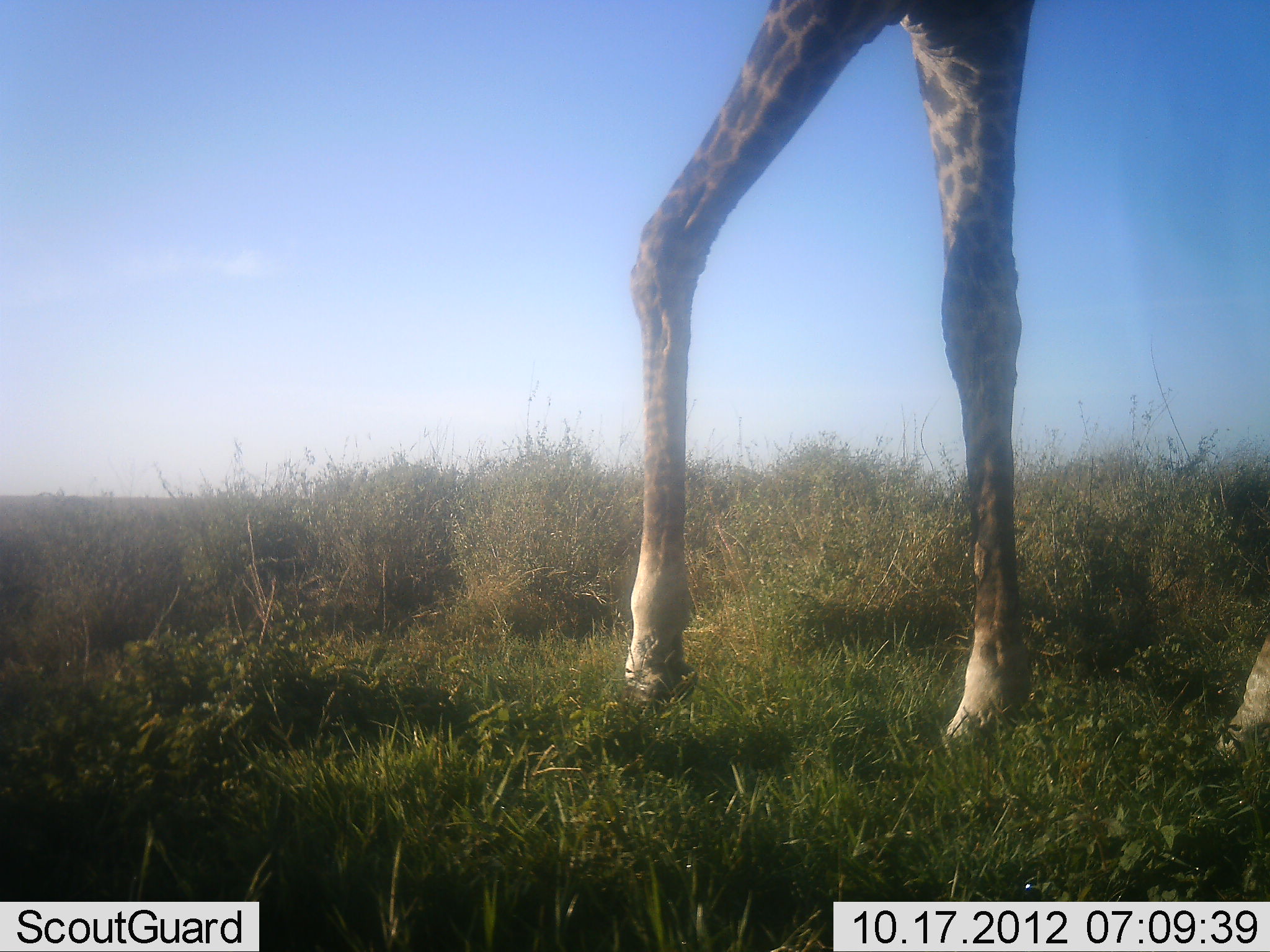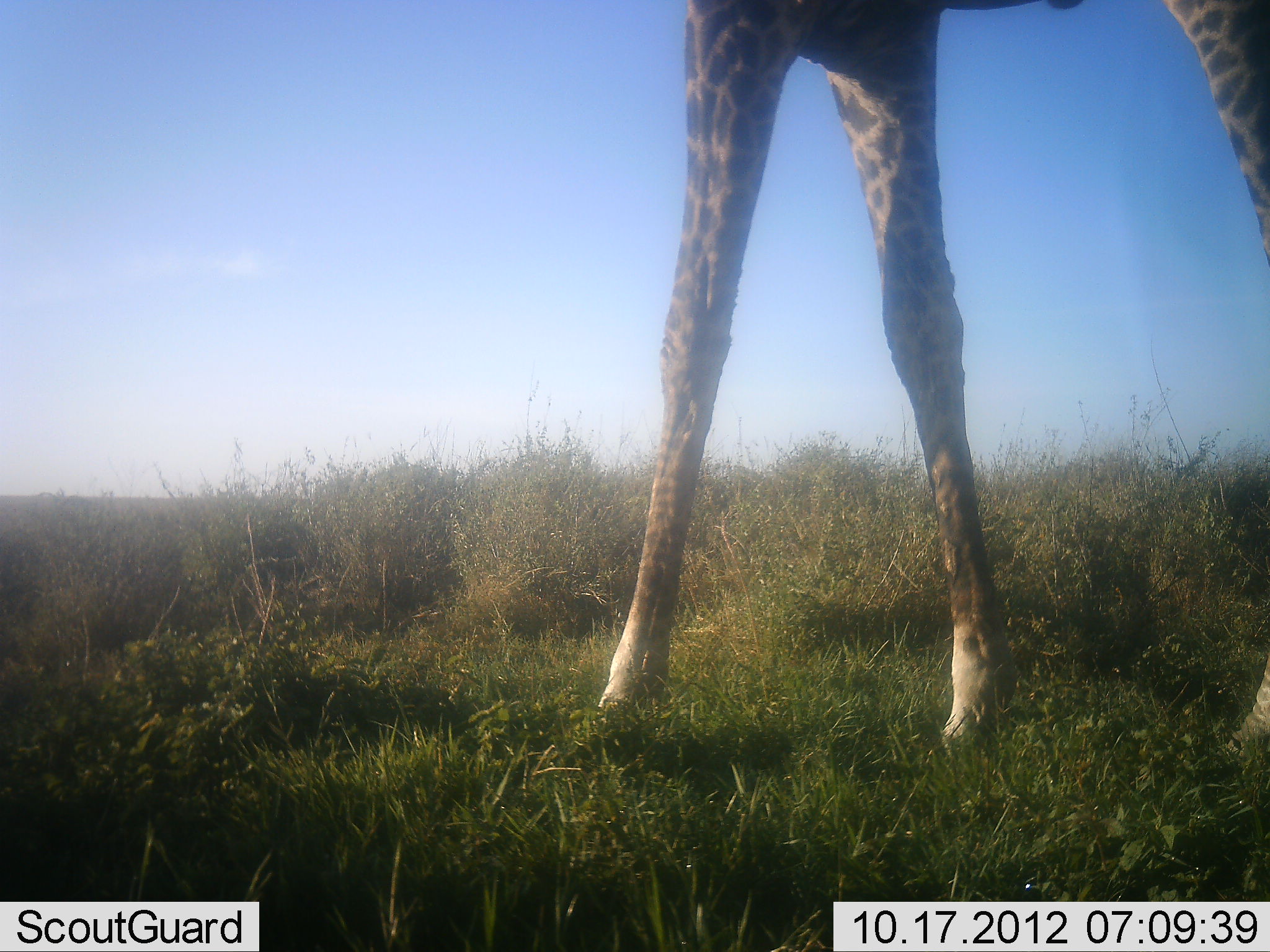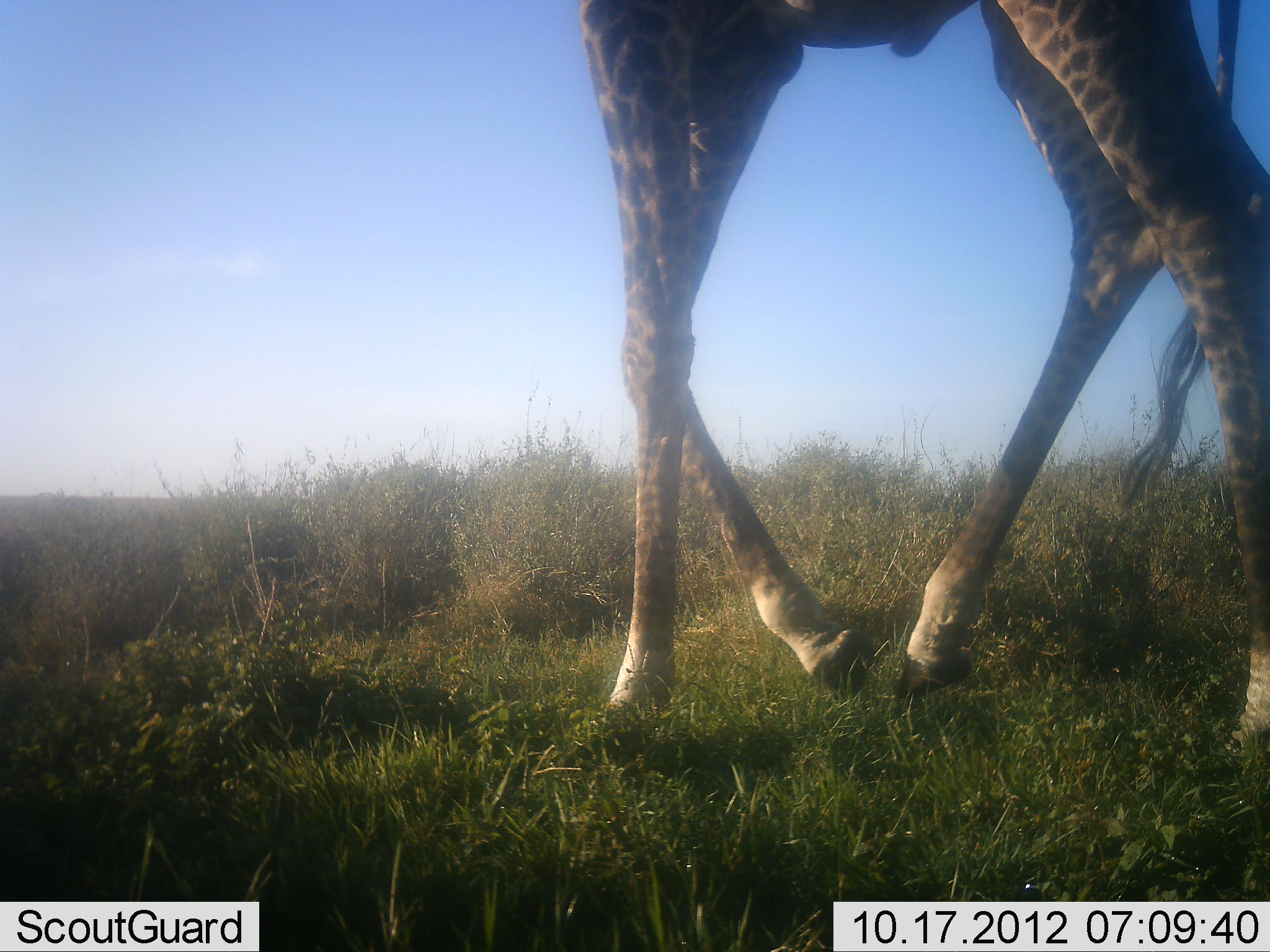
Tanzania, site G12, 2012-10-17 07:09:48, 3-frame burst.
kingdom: Animalia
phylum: Chordata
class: Mammalia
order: Artiodactyla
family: Giraffidae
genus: Giraffa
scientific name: Giraffa camelopardalis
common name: giraffe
Giraffe (Giraffa camelopardalis), count 1. Behavior (volunteer vote fractions): standing 20%, resting 0%, moving 80%, interacting 0%. Young present (vote fraction): 0%. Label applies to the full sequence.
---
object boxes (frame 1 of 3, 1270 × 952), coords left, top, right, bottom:
animal: 621, 1, 1270, 731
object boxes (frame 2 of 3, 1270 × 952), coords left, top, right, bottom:
animal: 600, 0, 1270, 757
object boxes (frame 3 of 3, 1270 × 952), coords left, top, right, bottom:
animal: 574, 0, 1269, 750